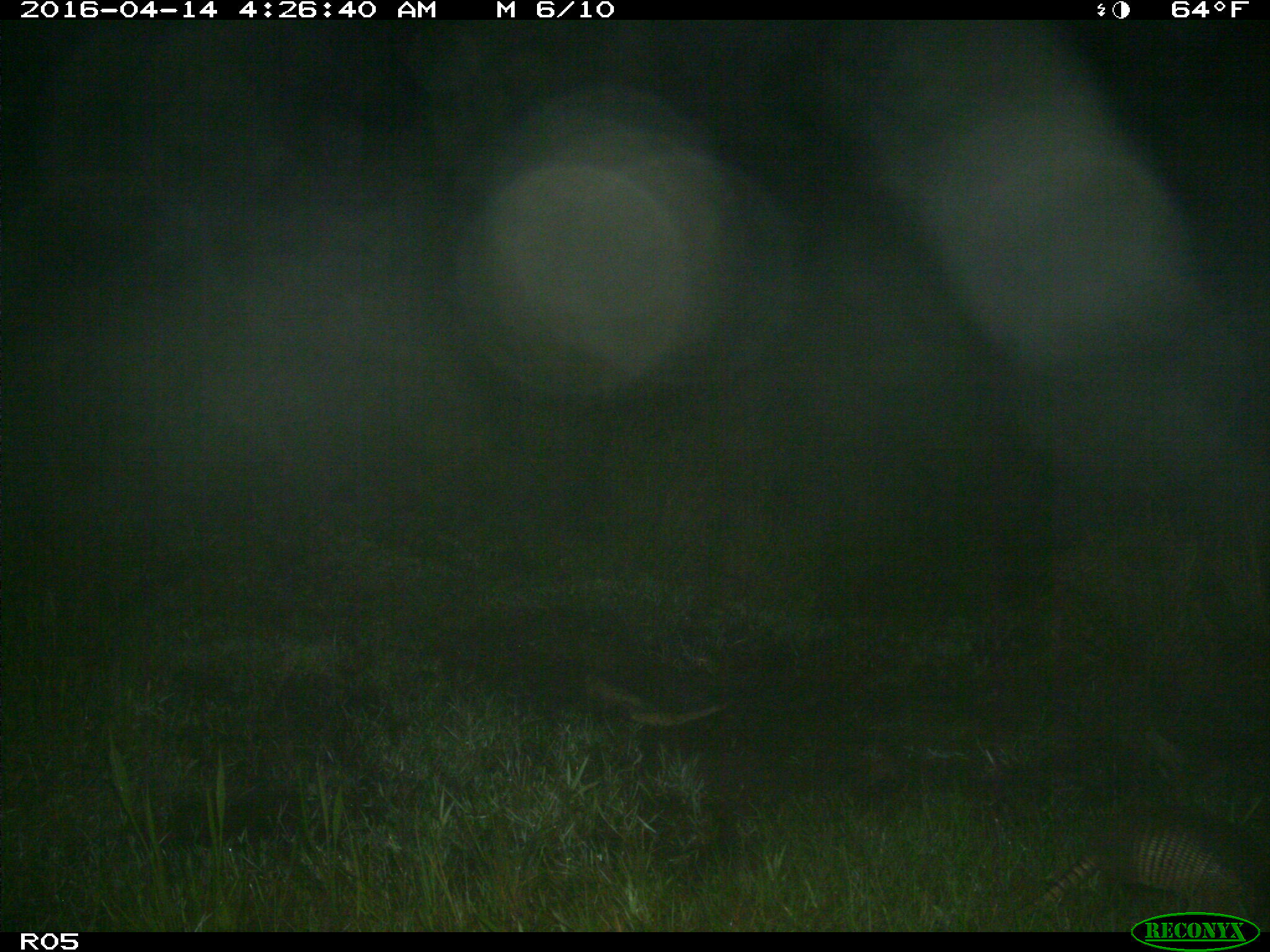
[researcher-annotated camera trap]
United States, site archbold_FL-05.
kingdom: Animalia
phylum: Chordata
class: Mammalia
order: Cingulata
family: Dasypodidae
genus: Dasypus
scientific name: Dasypus novemcinctus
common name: nine-banded armadillo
Dasypus novemcinctus (nine-banded armadillo).